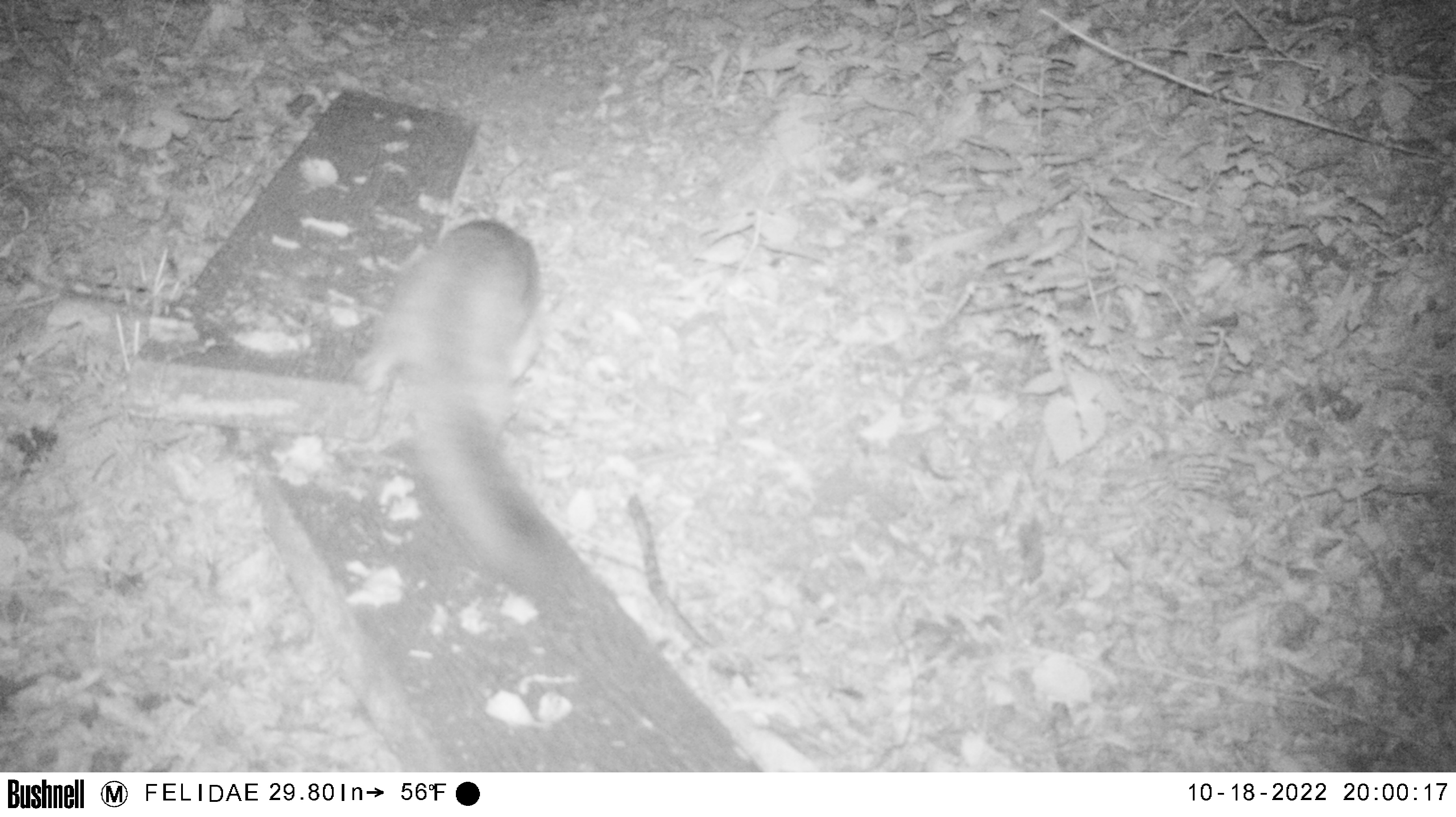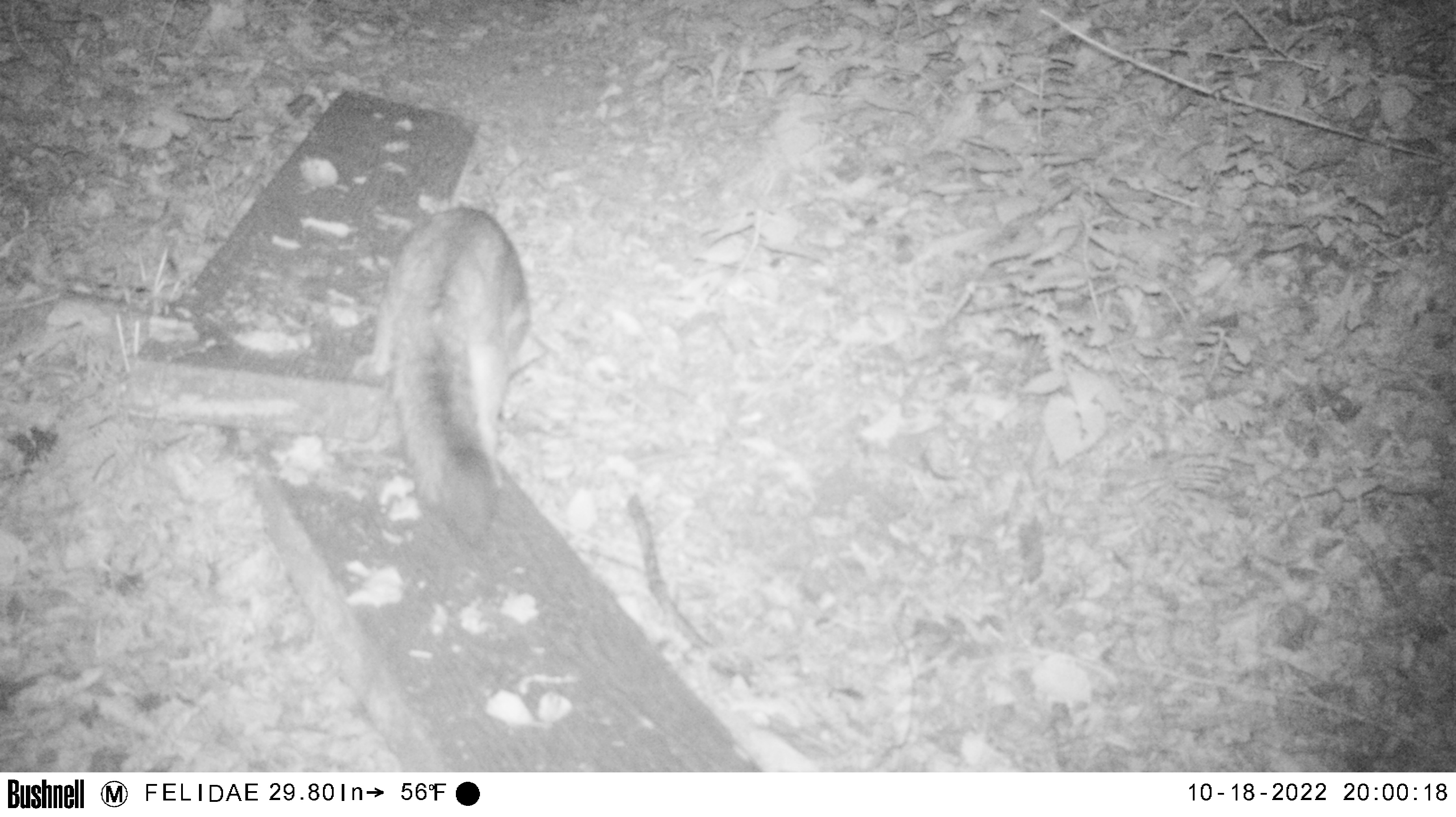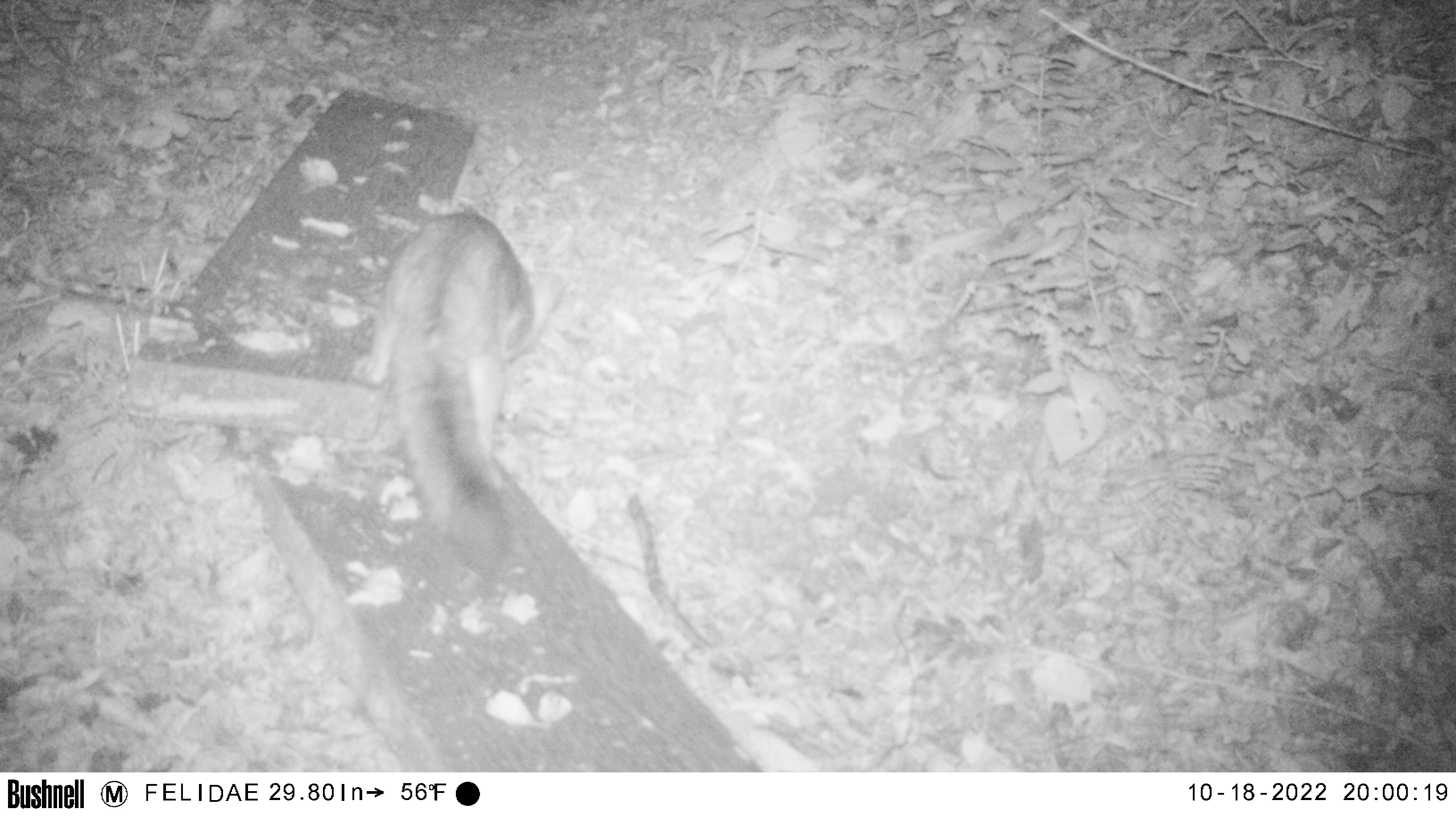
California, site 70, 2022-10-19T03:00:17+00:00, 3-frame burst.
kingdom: Animalia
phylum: Chordata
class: Mammalia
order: Carnivora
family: Canidae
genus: Urocyon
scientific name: Urocyon cinereoargenteus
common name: gray fox